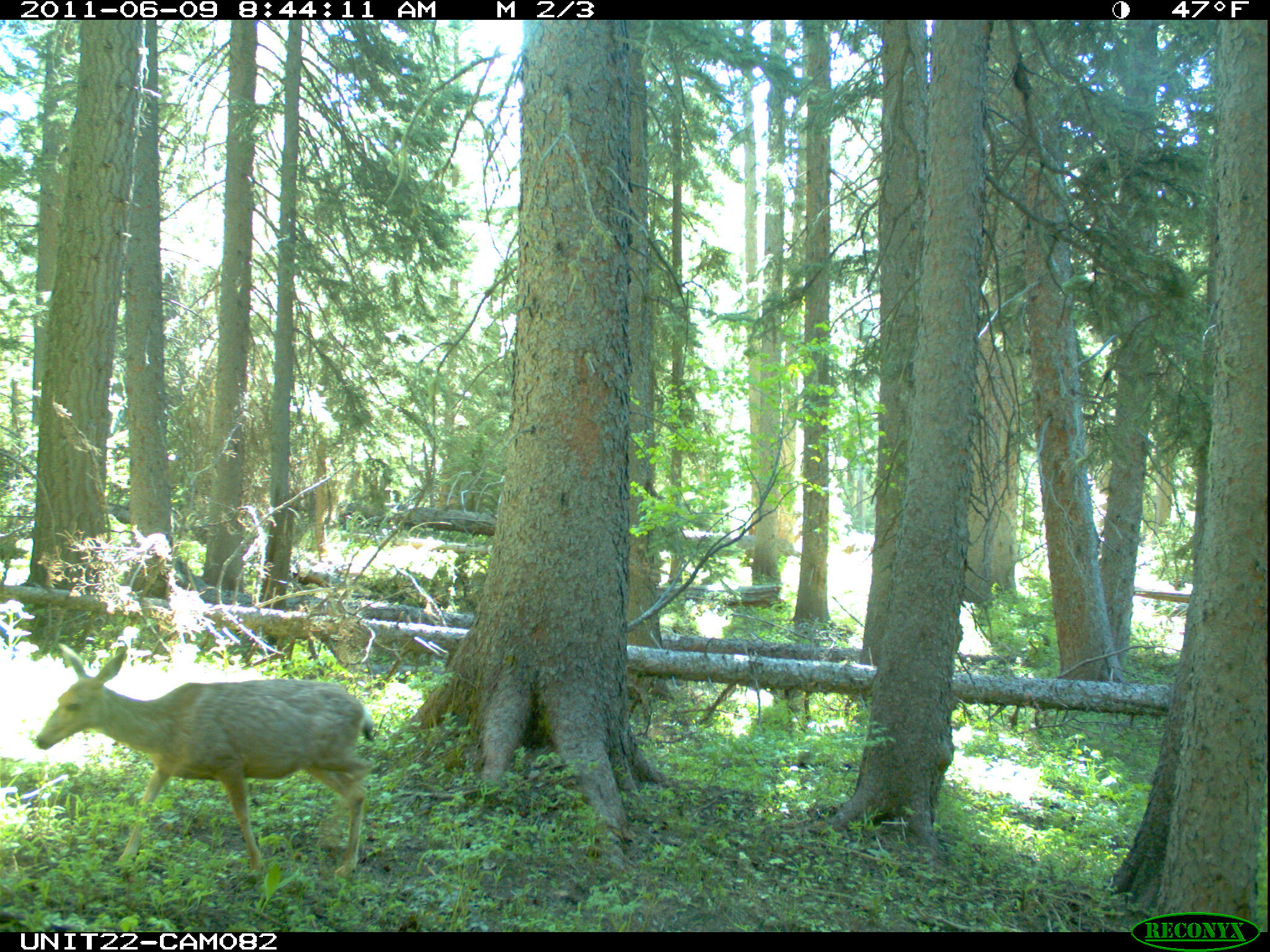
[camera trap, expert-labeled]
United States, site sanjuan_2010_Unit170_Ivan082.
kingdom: Animalia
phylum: Chordata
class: Mammalia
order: Artiodactyla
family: Cervidae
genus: Odocoileus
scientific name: Odocoileus hemionus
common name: mule deer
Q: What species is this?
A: Odocoileus hemionus (mule deer).